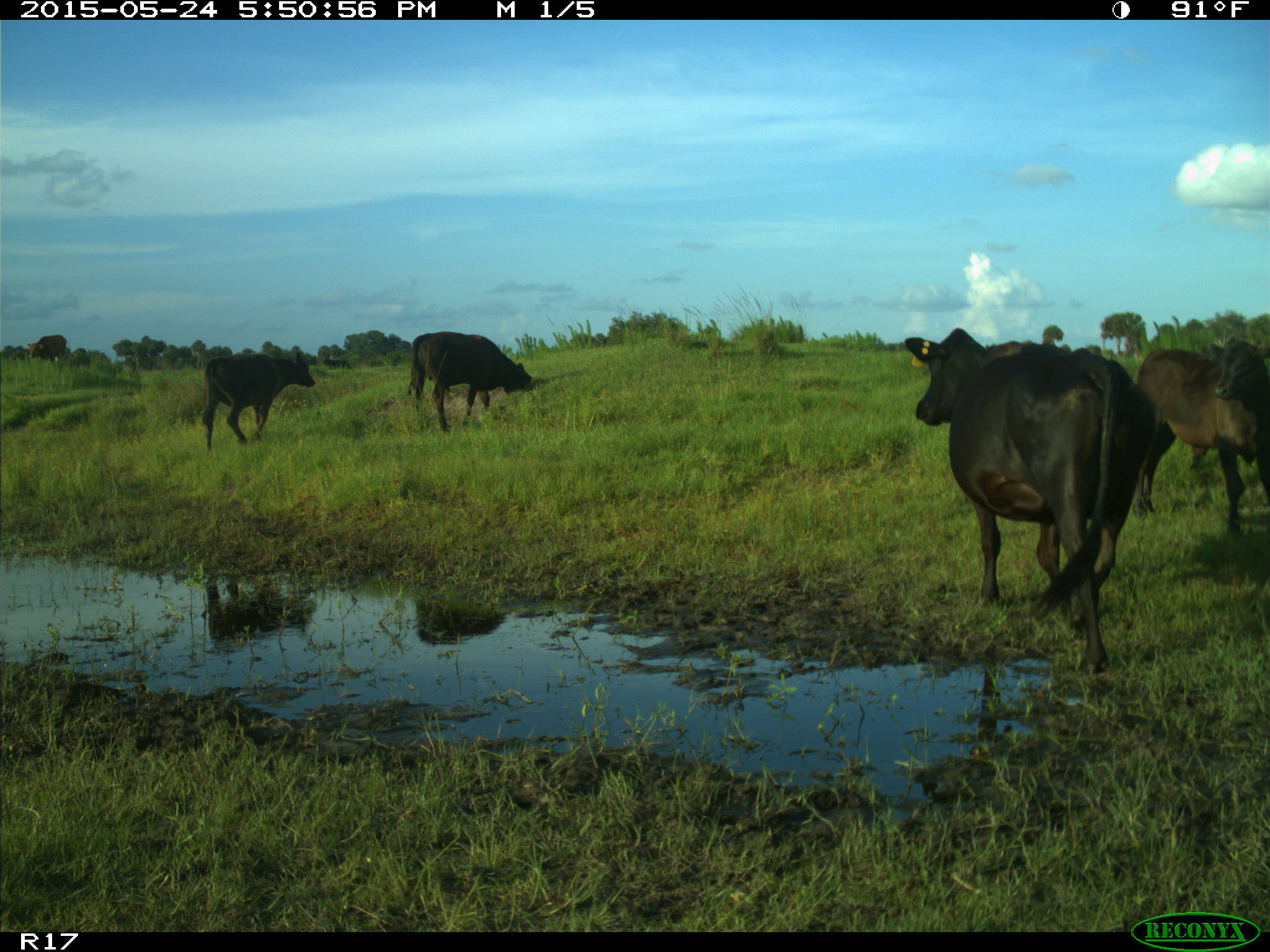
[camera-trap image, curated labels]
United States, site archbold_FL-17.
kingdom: Animalia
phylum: Chordata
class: Mammalia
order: Artiodactyla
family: Bovidae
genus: Bos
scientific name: Bos taurus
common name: domestic cow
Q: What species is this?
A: Bos taurus (domestic cow).